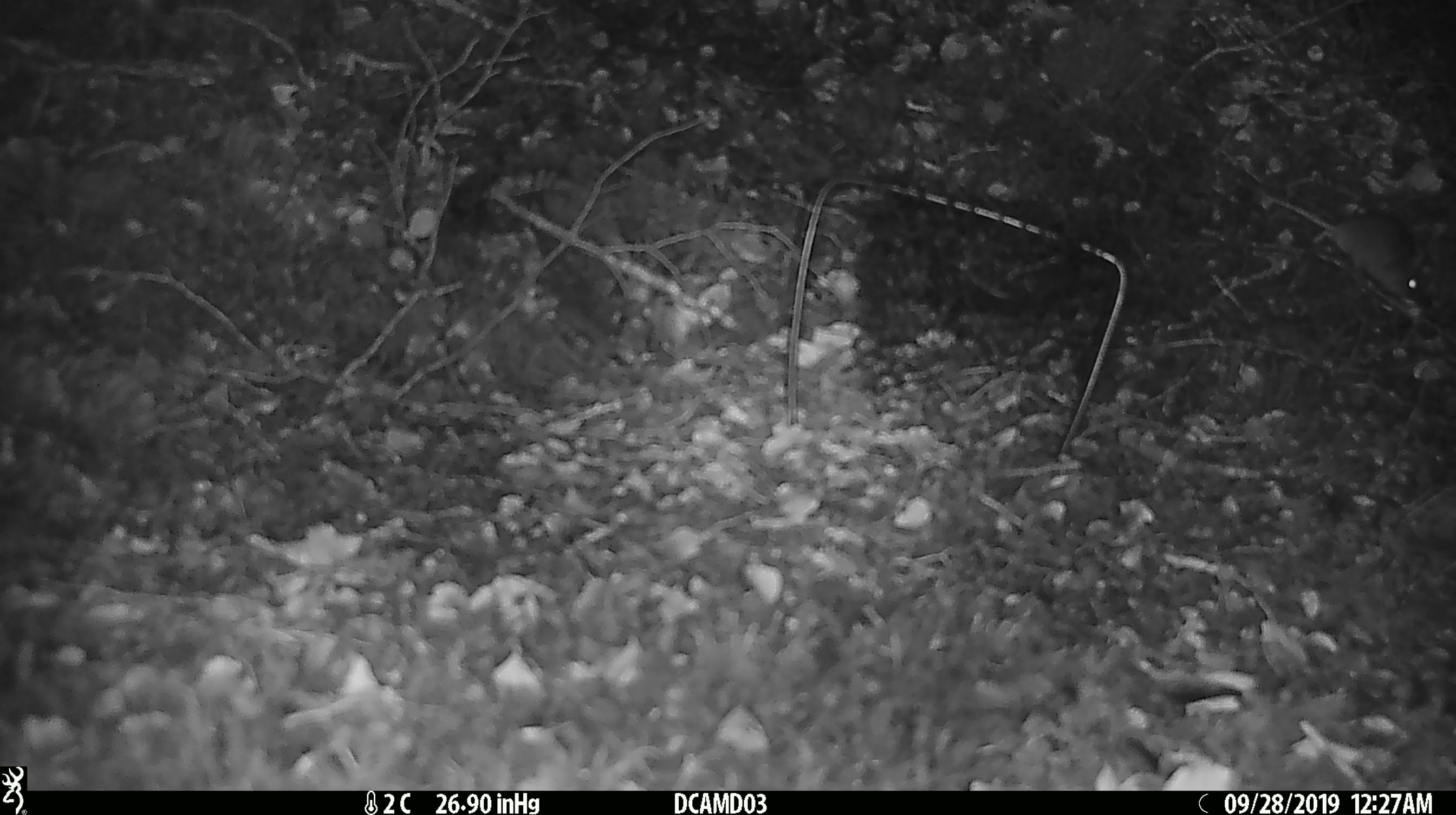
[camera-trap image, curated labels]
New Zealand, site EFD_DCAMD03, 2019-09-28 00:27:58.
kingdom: Animalia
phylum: Chordata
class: Mammalia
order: Rodentia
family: Muridae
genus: Mus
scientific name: Mus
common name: mouse